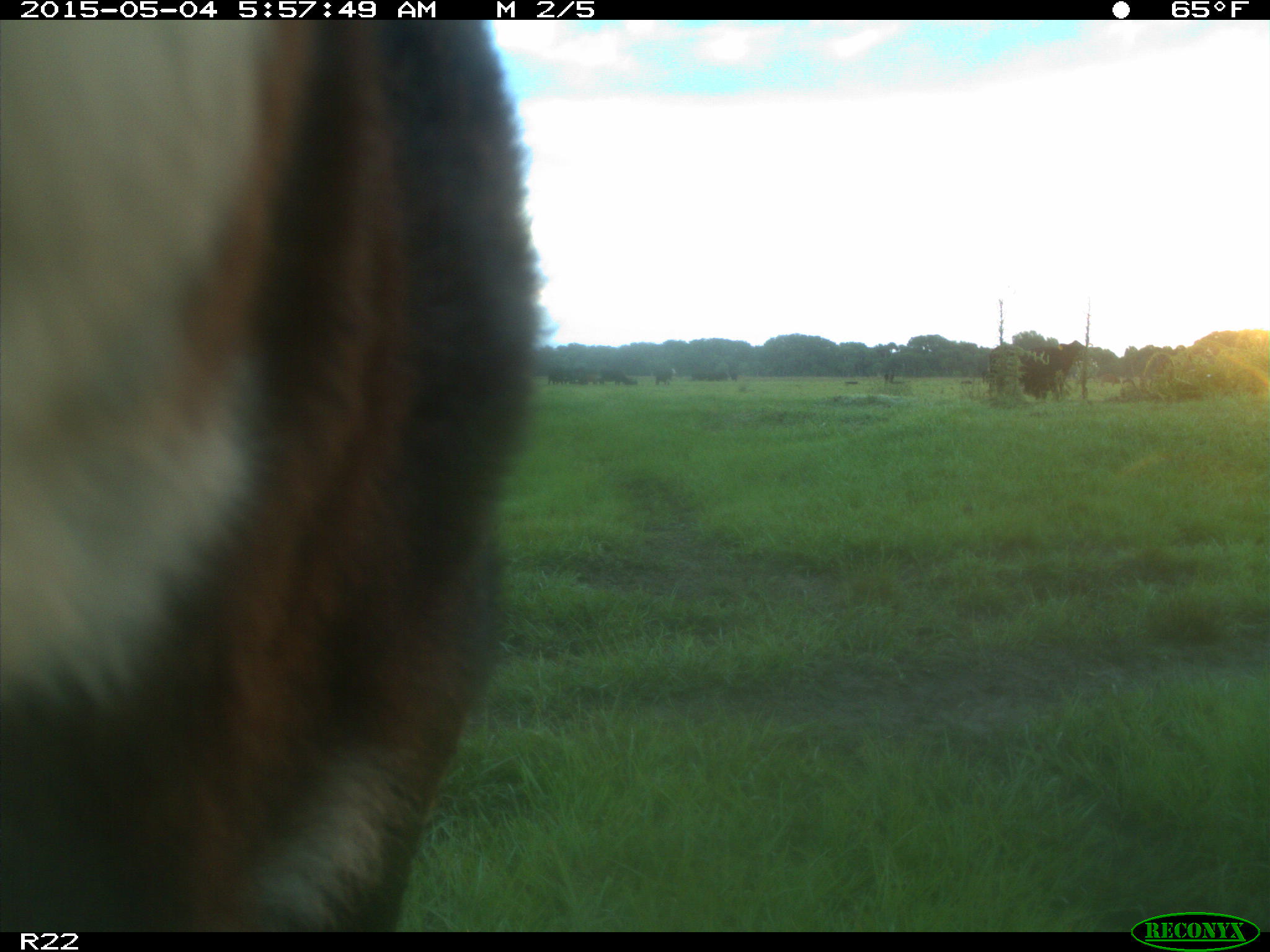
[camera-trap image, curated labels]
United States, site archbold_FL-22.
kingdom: Animalia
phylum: Chordata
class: Mammalia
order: Artiodactyla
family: Bovidae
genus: Bos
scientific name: Bos taurus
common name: domestic cow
Bos taurus (domestic cow).